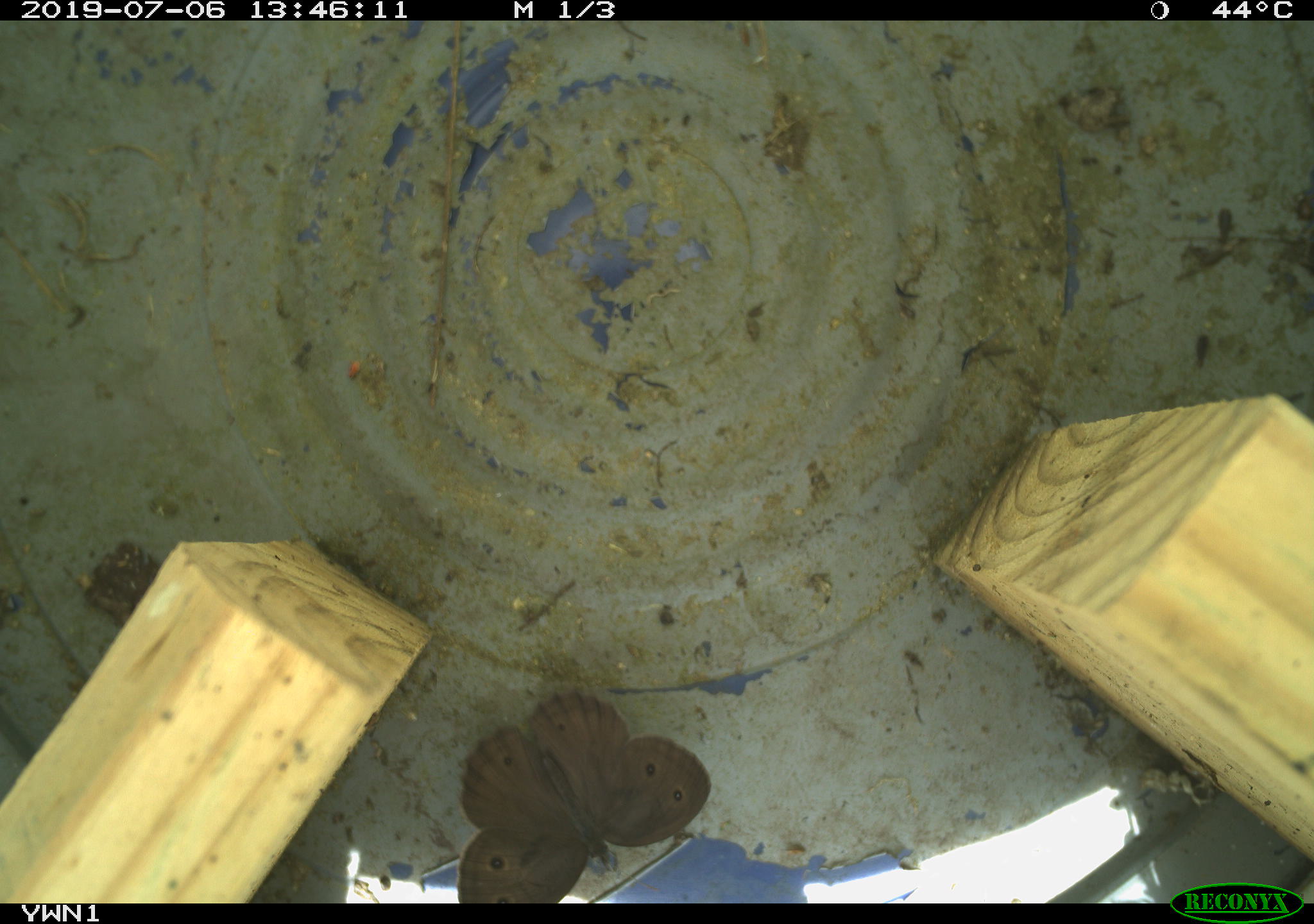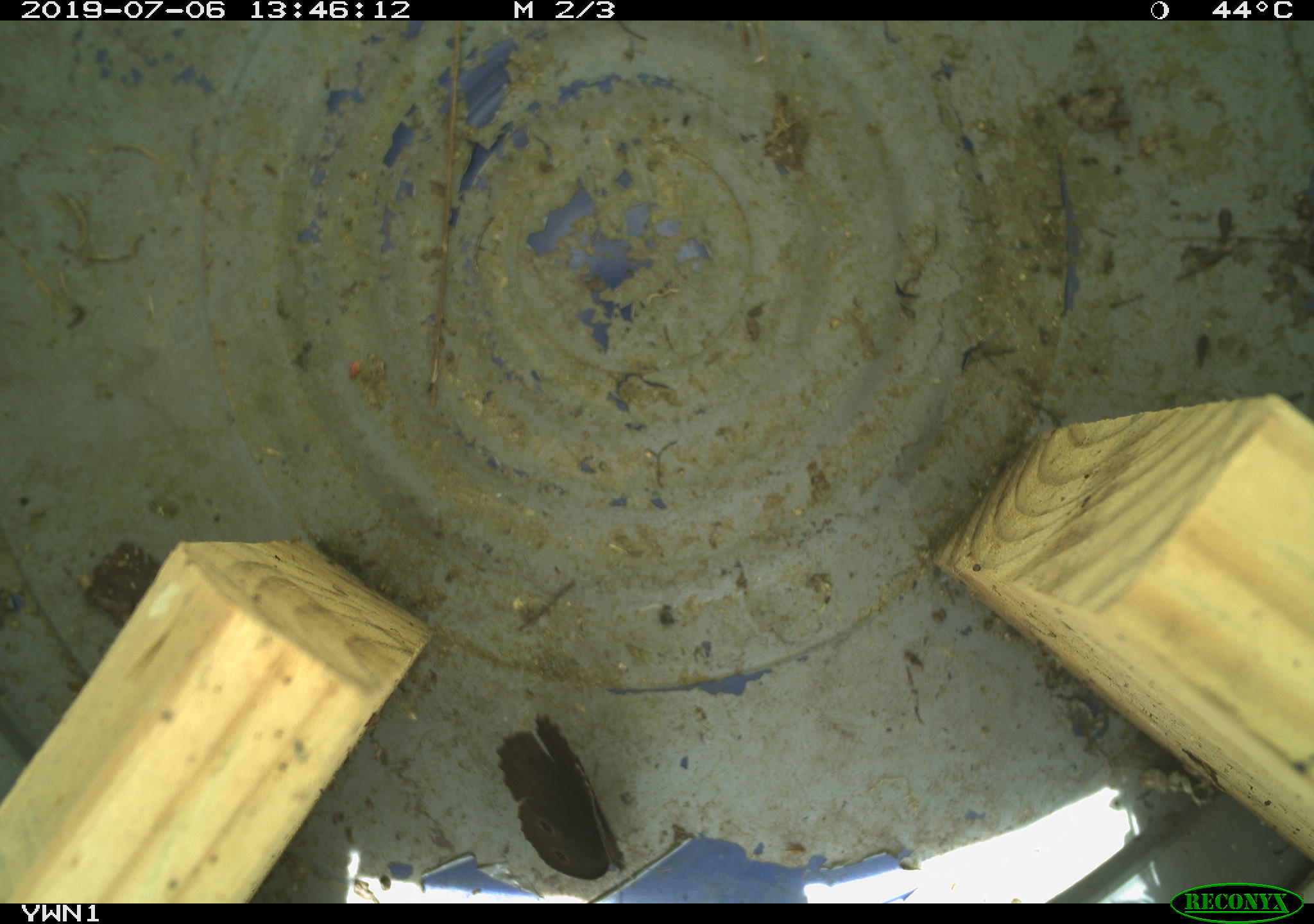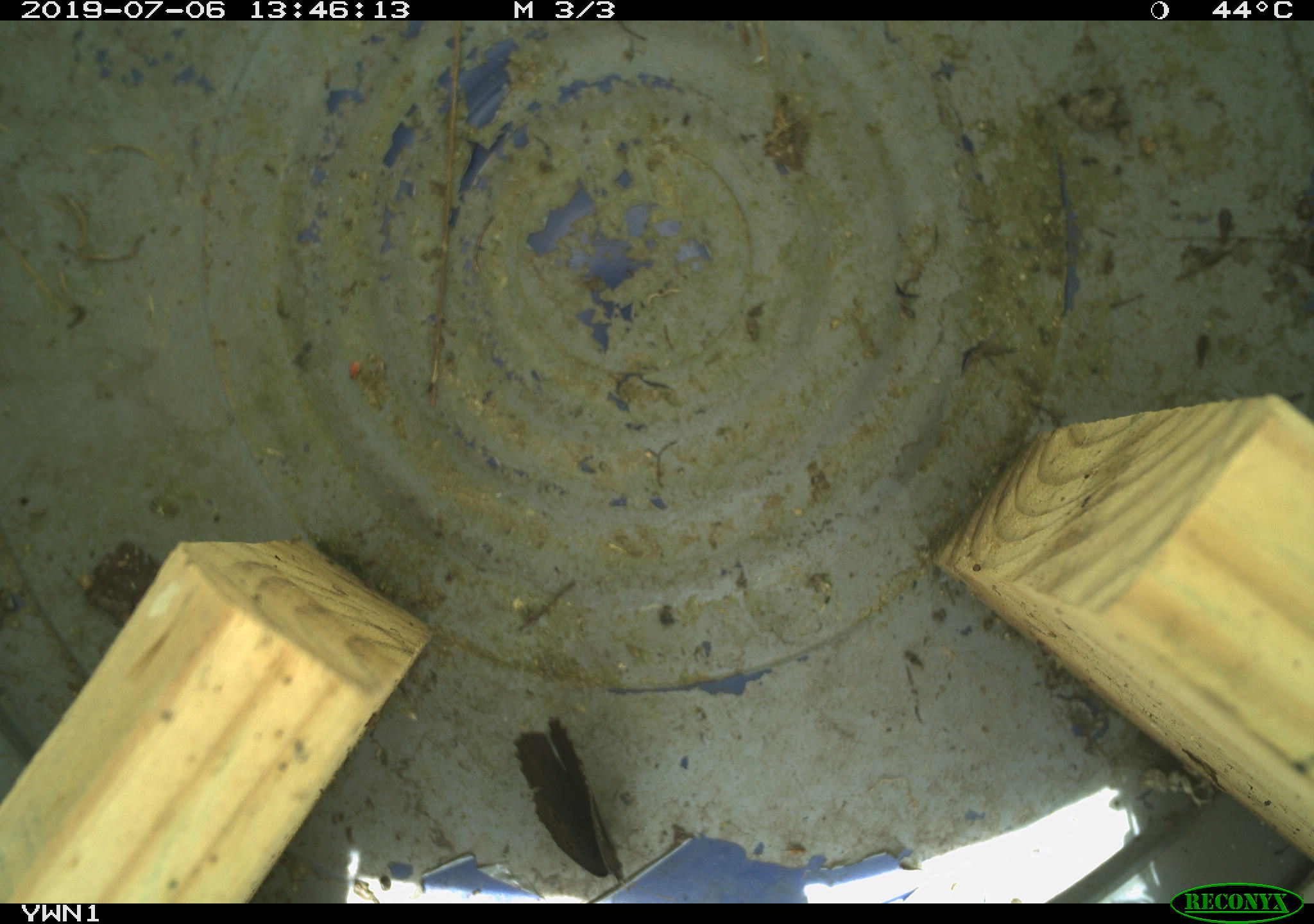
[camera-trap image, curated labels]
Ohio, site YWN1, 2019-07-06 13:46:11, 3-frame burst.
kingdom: Animalia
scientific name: Animalia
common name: animal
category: invertebrate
Invertebrate (animal) (Animalia).